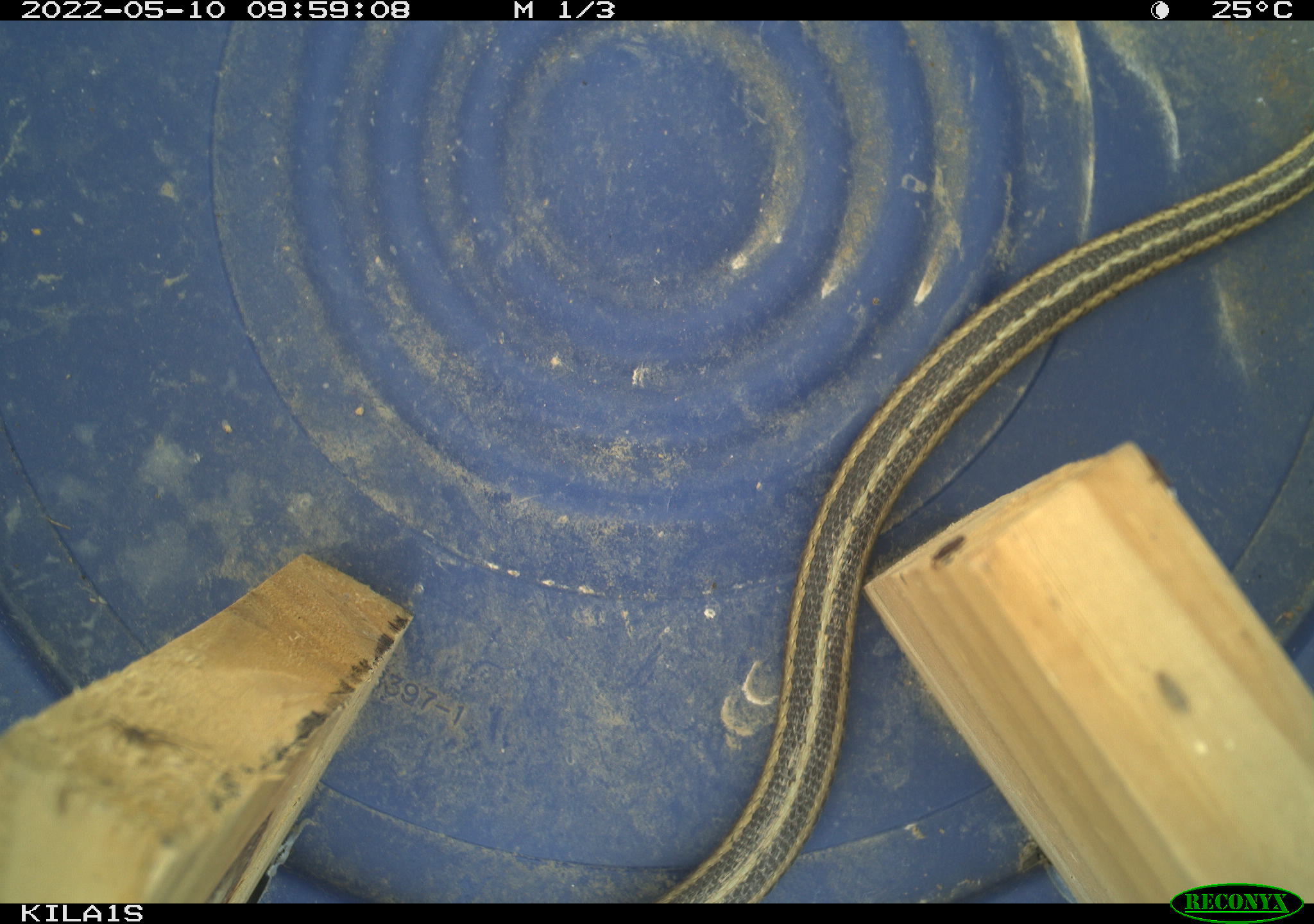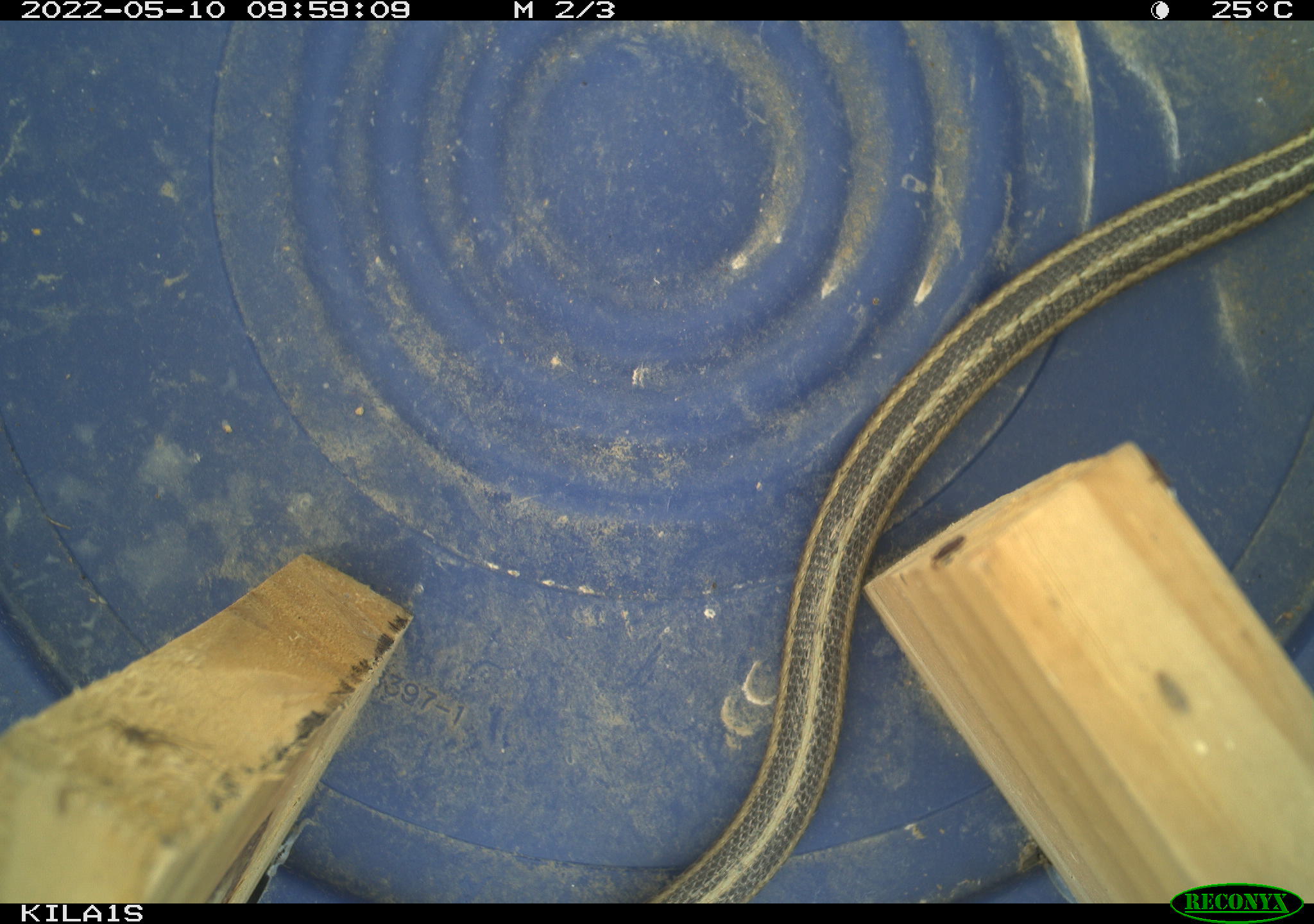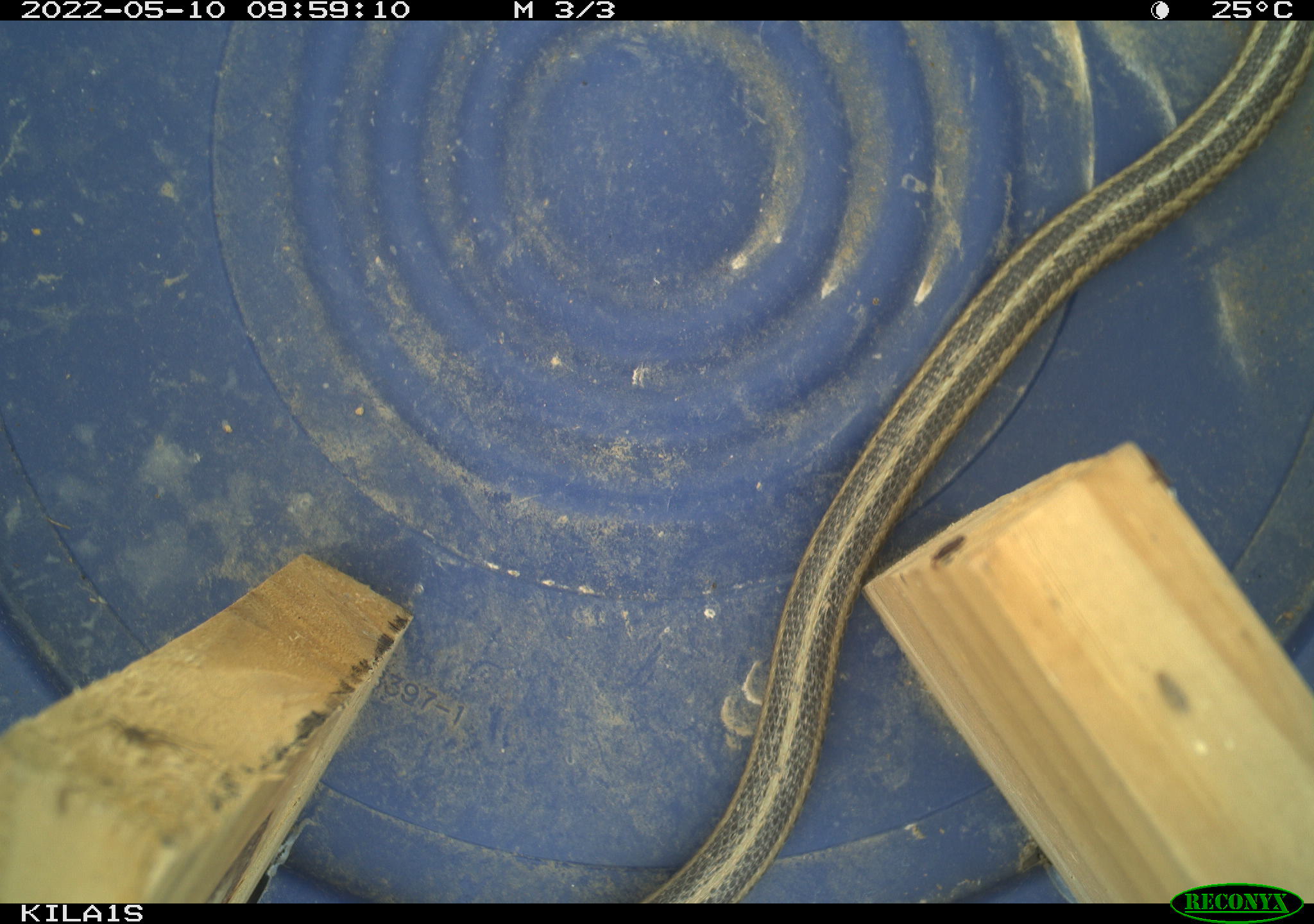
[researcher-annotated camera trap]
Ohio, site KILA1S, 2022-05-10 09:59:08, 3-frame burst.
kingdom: Animalia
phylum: Chordata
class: Reptilia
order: Squamata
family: Colubridae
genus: Thamnophis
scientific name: Thamnophis sirtalis sirtalis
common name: eastern gartersnake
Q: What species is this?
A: Eastern gartersnake (Thamnophis sirtalis sirtalis).